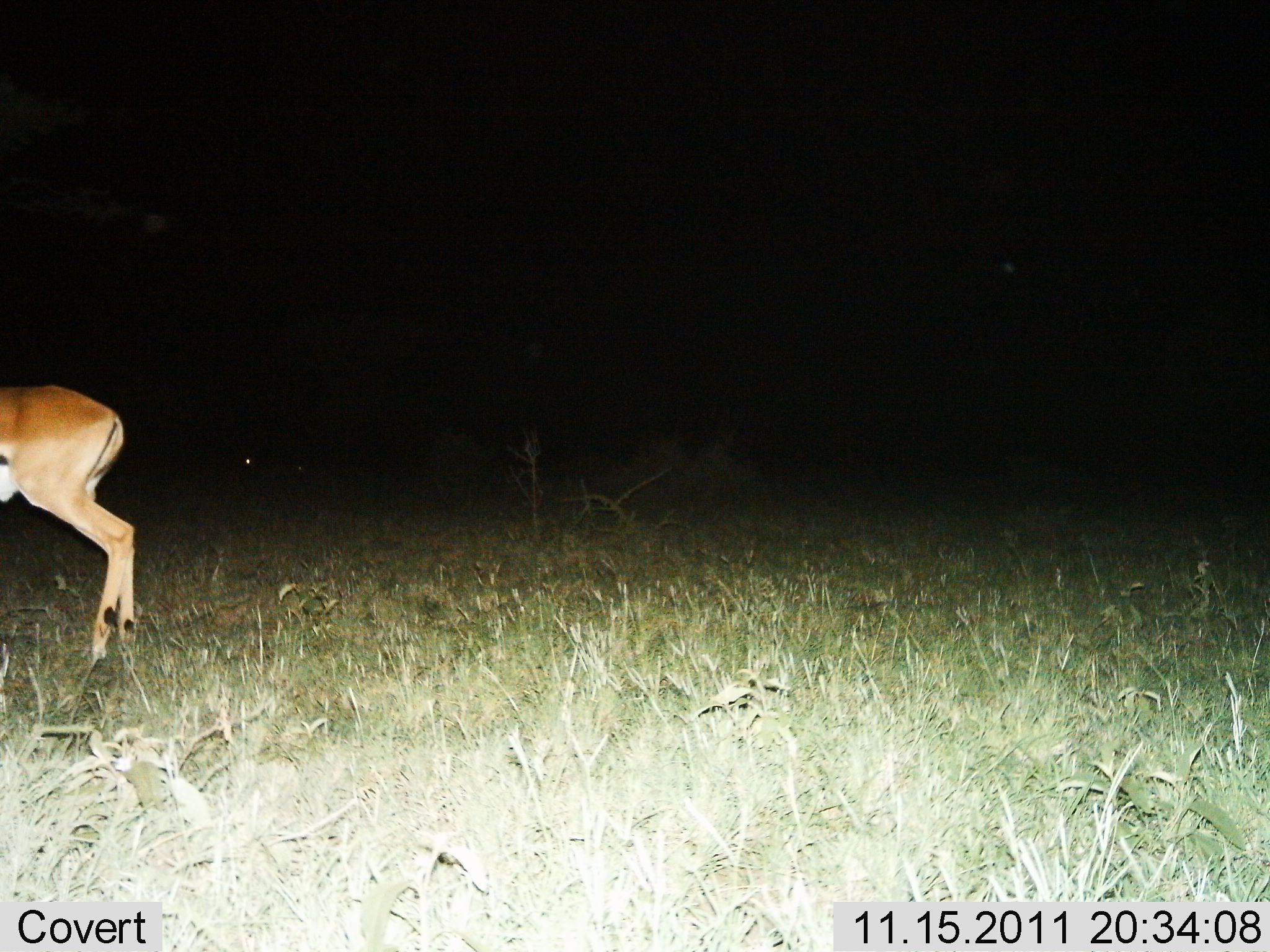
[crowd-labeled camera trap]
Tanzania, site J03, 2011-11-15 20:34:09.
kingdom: Animalia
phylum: Chordata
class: Mammalia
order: Artiodactyla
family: Bovidae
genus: Nanger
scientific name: Nanger granti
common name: grant's gazelle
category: gazellegrants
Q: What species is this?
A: Gazellegrants (grant's gazelle) (Nanger granti).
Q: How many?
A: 1.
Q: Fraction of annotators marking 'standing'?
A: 71%.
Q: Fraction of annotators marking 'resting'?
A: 0%.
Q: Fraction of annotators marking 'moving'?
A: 29%.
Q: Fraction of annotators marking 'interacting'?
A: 0%.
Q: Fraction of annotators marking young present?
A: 0%.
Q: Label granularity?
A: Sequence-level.